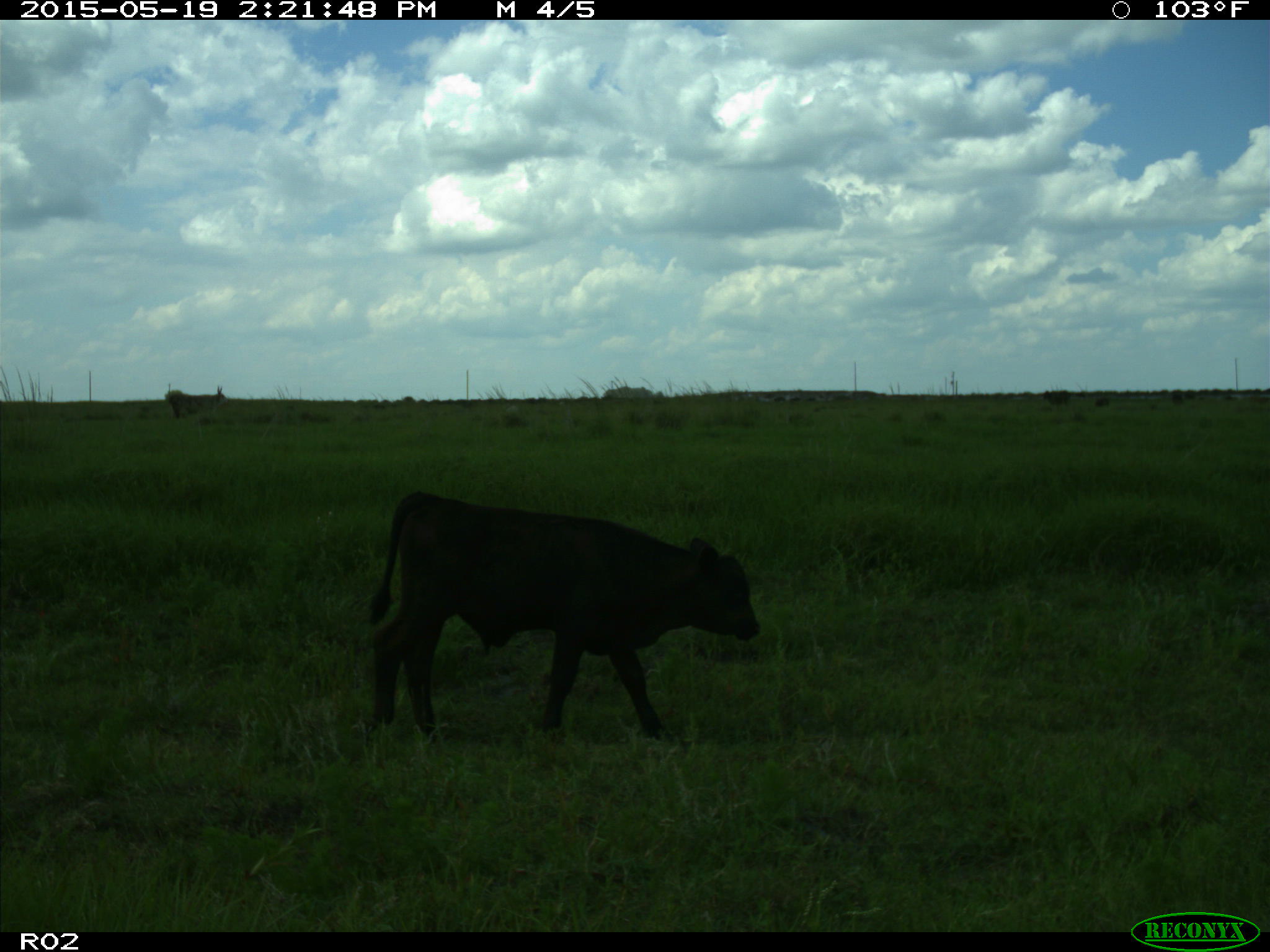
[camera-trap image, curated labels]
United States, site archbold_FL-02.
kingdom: Animalia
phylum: Chordata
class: Mammalia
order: Artiodactyla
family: Bovidae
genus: Bos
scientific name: Bos taurus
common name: domestic cow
Bos taurus (domestic cow).